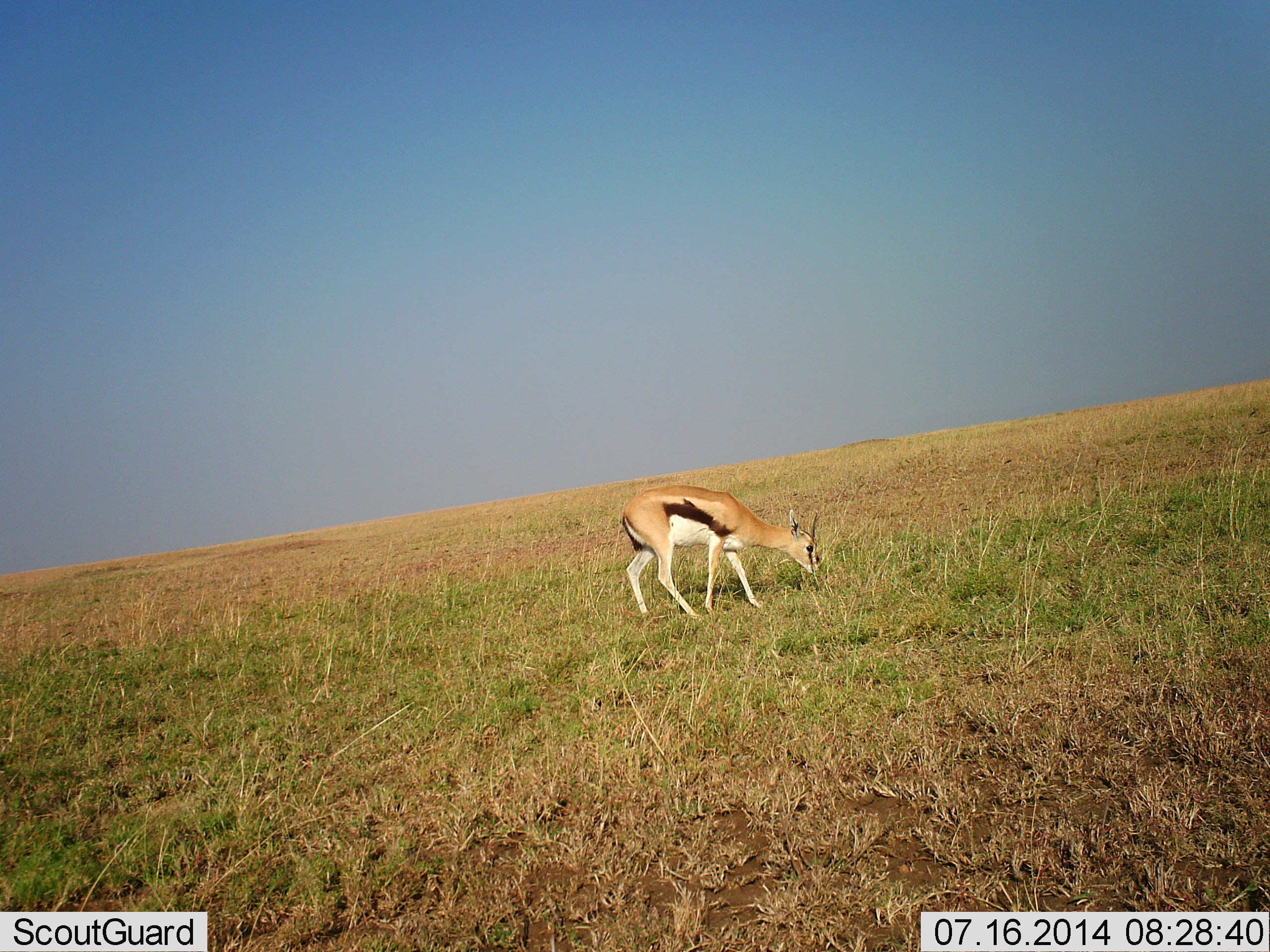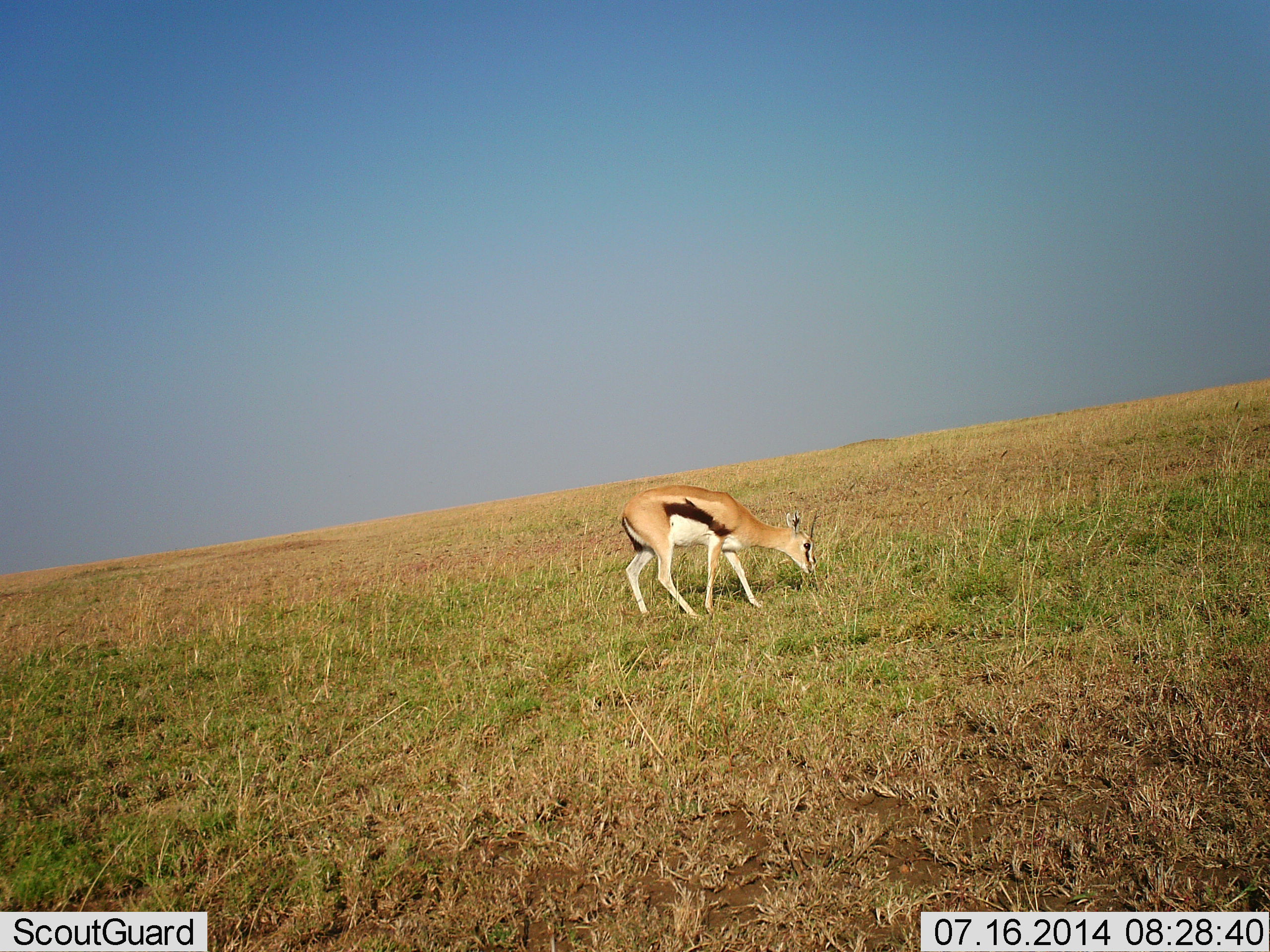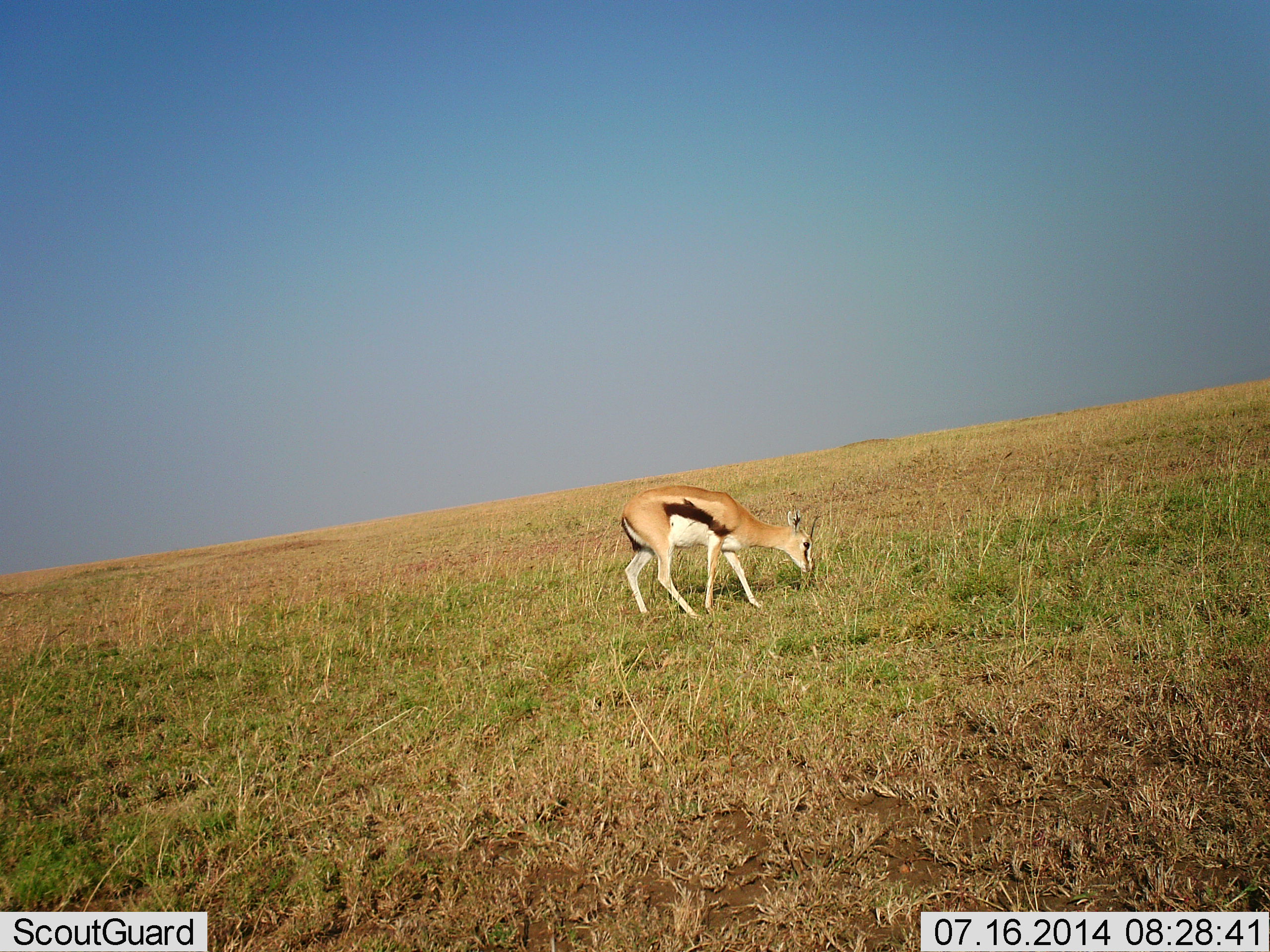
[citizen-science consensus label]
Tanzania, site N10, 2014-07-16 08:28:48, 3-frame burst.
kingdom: Animalia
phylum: Chordata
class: Mammalia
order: Artiodactyla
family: Bovidae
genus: Eudorcas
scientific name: Eudorcas thomsonii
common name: thomson's gazelle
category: gazellethomsons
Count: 1.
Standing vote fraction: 20%.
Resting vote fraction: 0%.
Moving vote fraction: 0%.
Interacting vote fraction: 0%.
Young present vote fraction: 0%.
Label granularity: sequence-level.